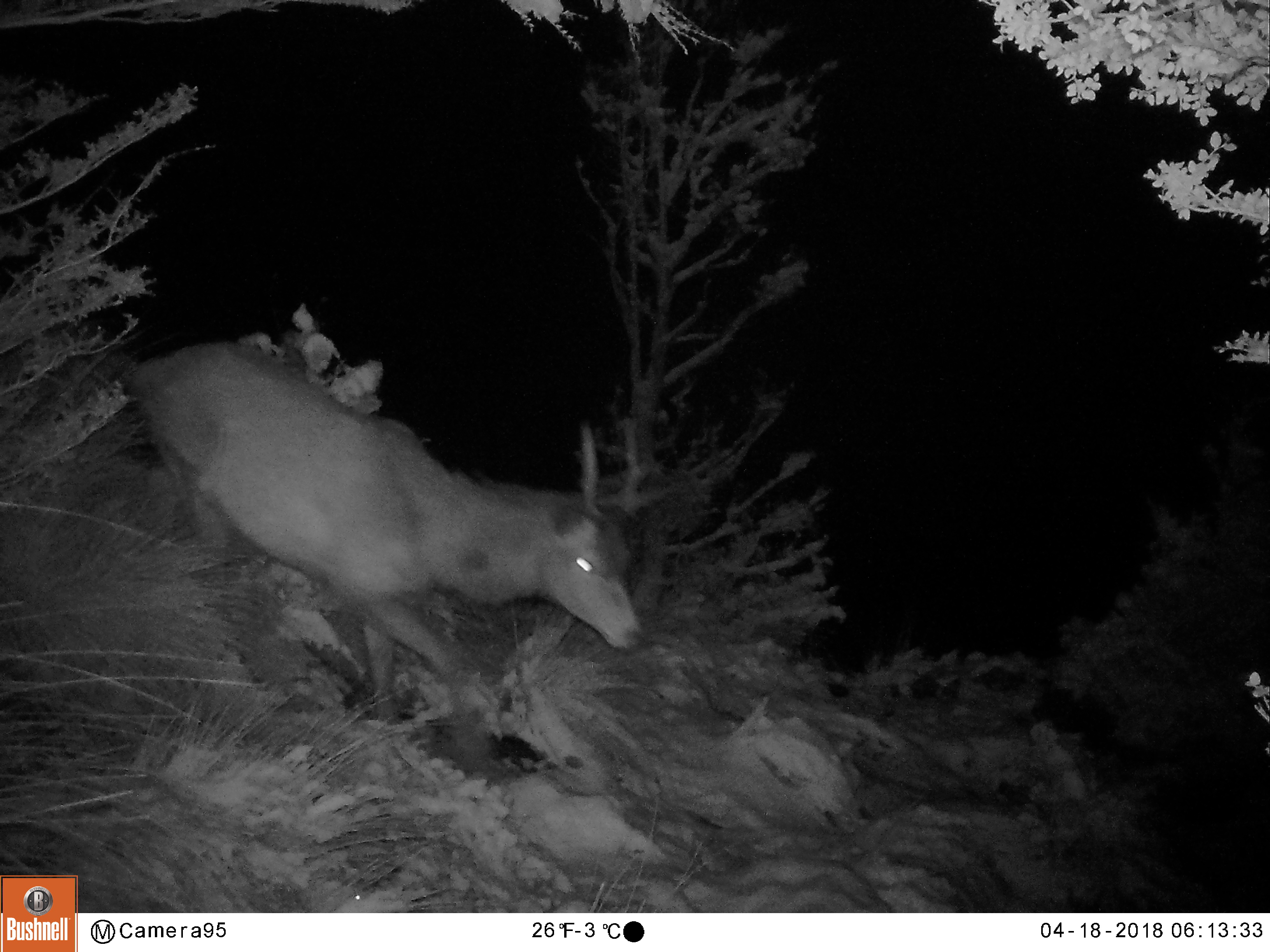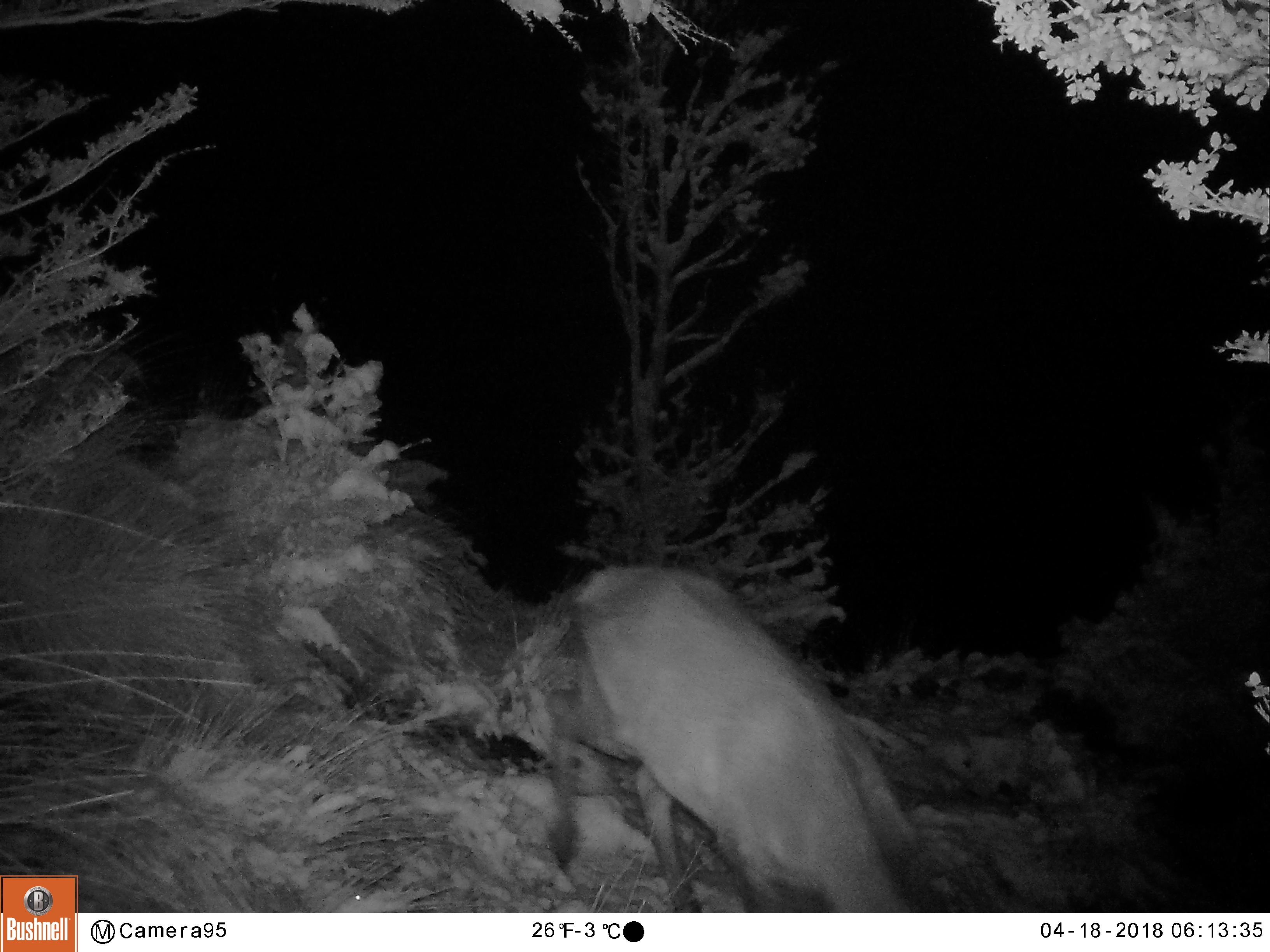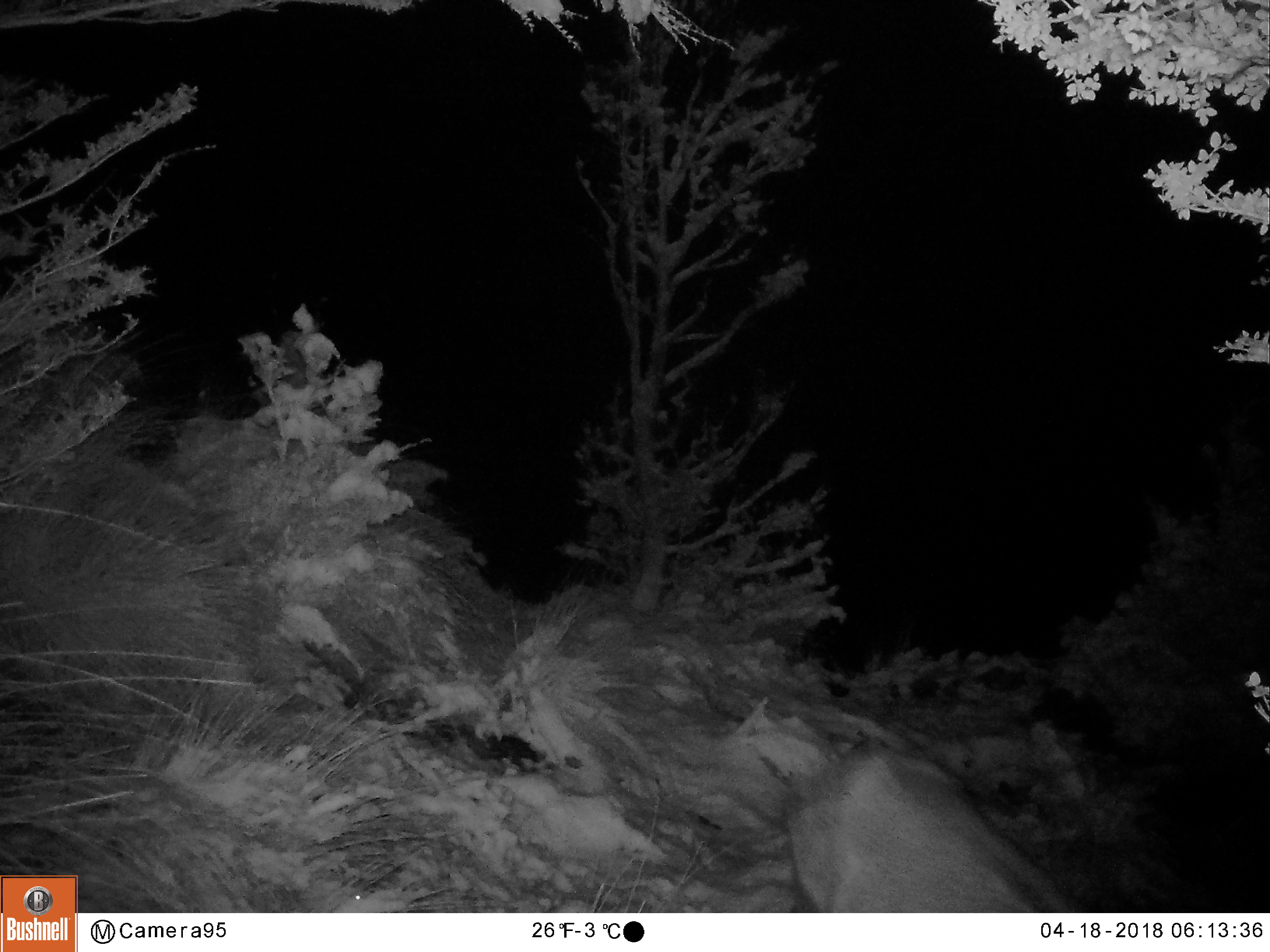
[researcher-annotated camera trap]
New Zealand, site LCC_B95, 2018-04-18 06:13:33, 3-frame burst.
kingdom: Animalia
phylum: Chordata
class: Mammalia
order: Artiodactyla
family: Cervidae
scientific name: Cervidae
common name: deer